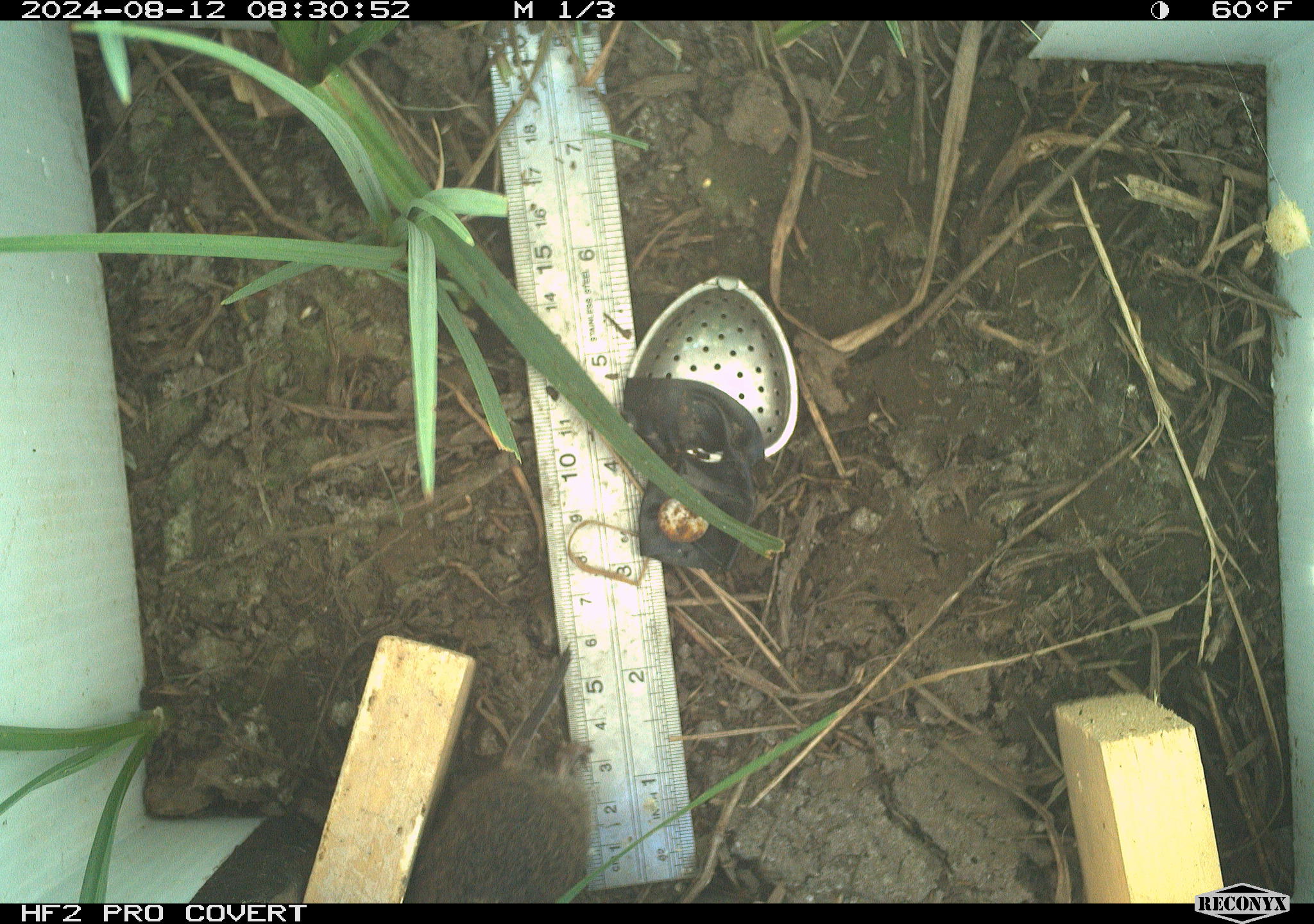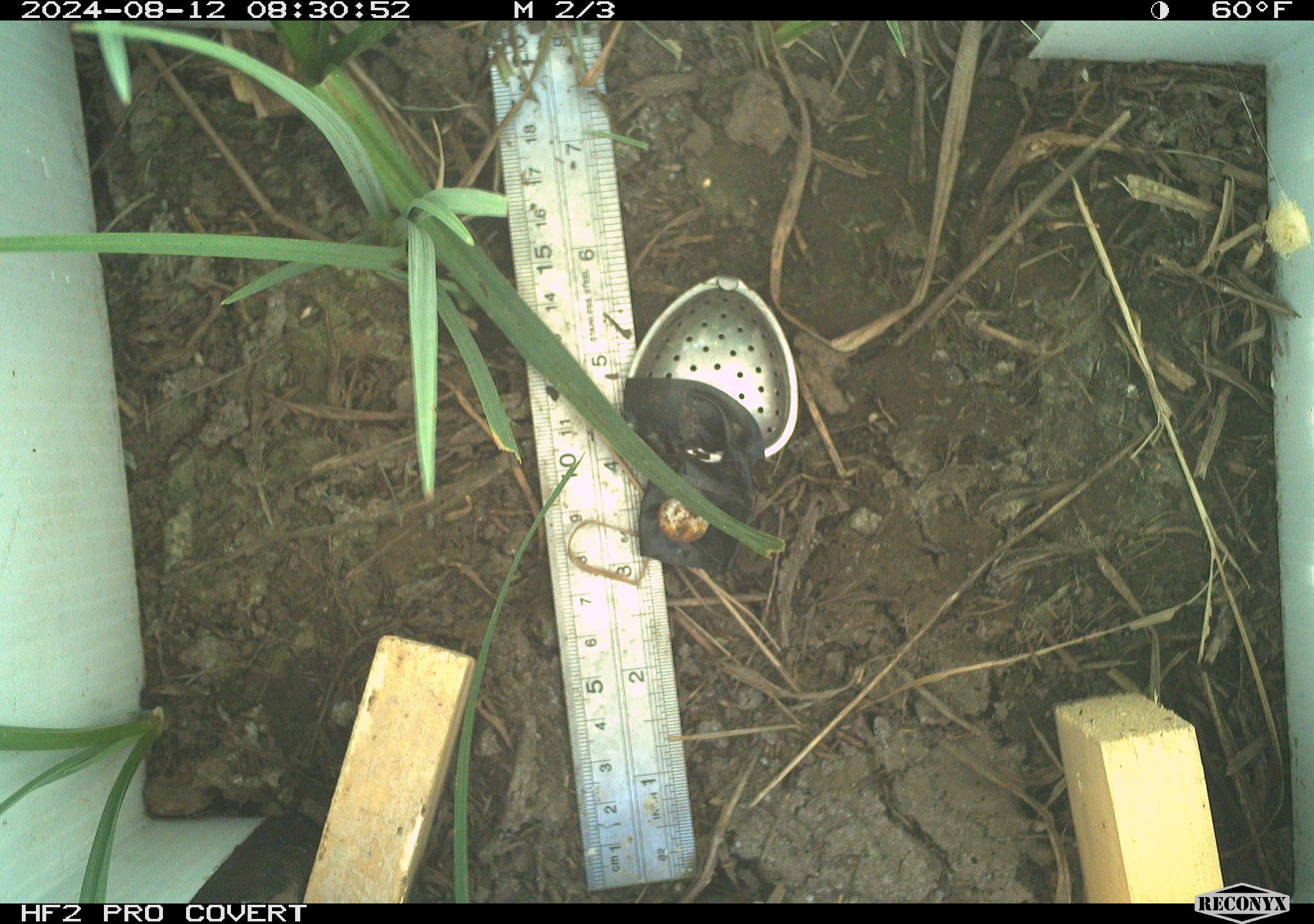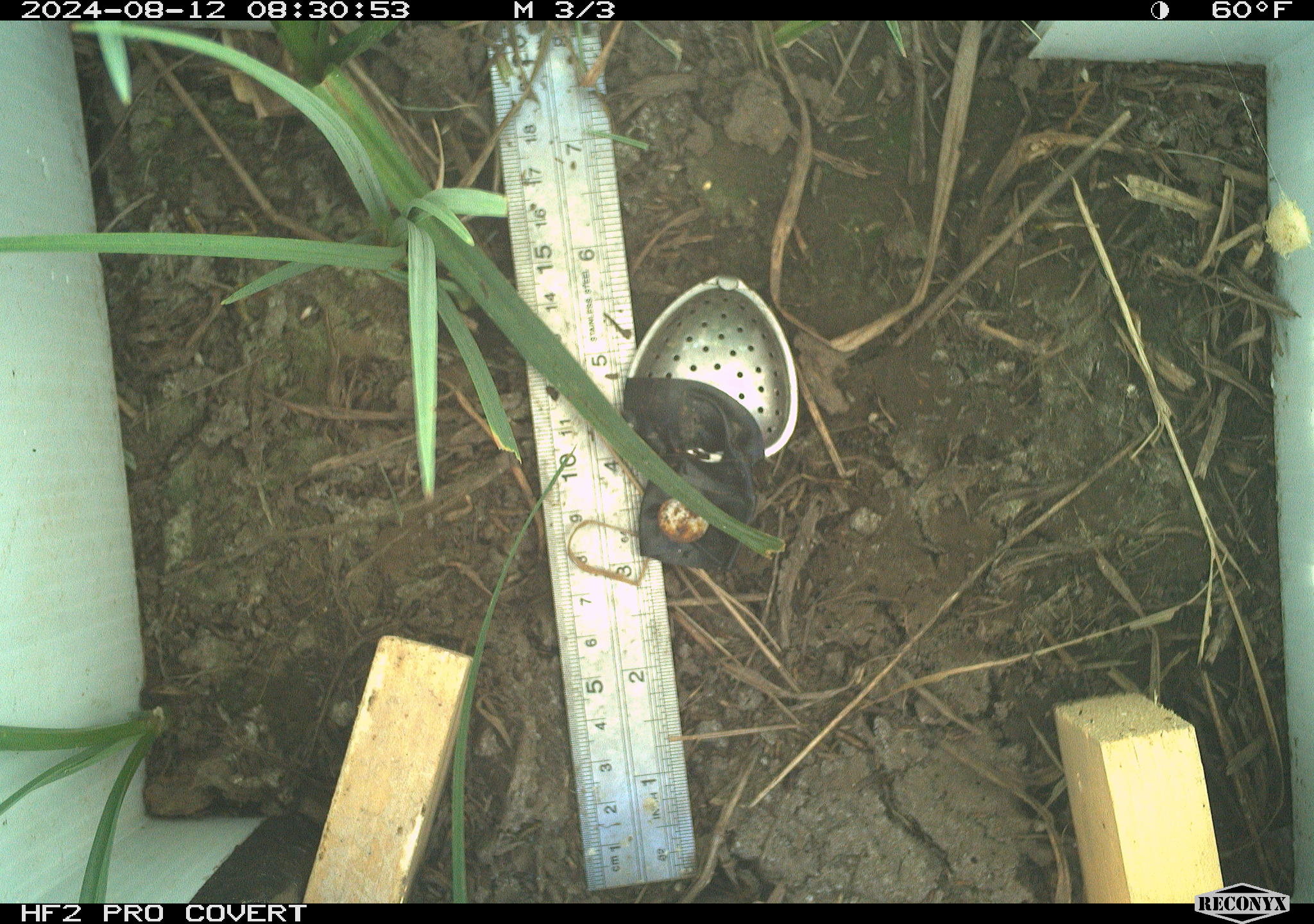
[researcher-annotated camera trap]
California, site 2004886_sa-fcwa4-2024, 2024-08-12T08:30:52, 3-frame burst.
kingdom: Animalia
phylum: Chordata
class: Mammalia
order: Rodentia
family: Cricetidae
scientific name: Arvicolinae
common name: voles, lemmings, and muskrats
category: arvicolinae subfamily